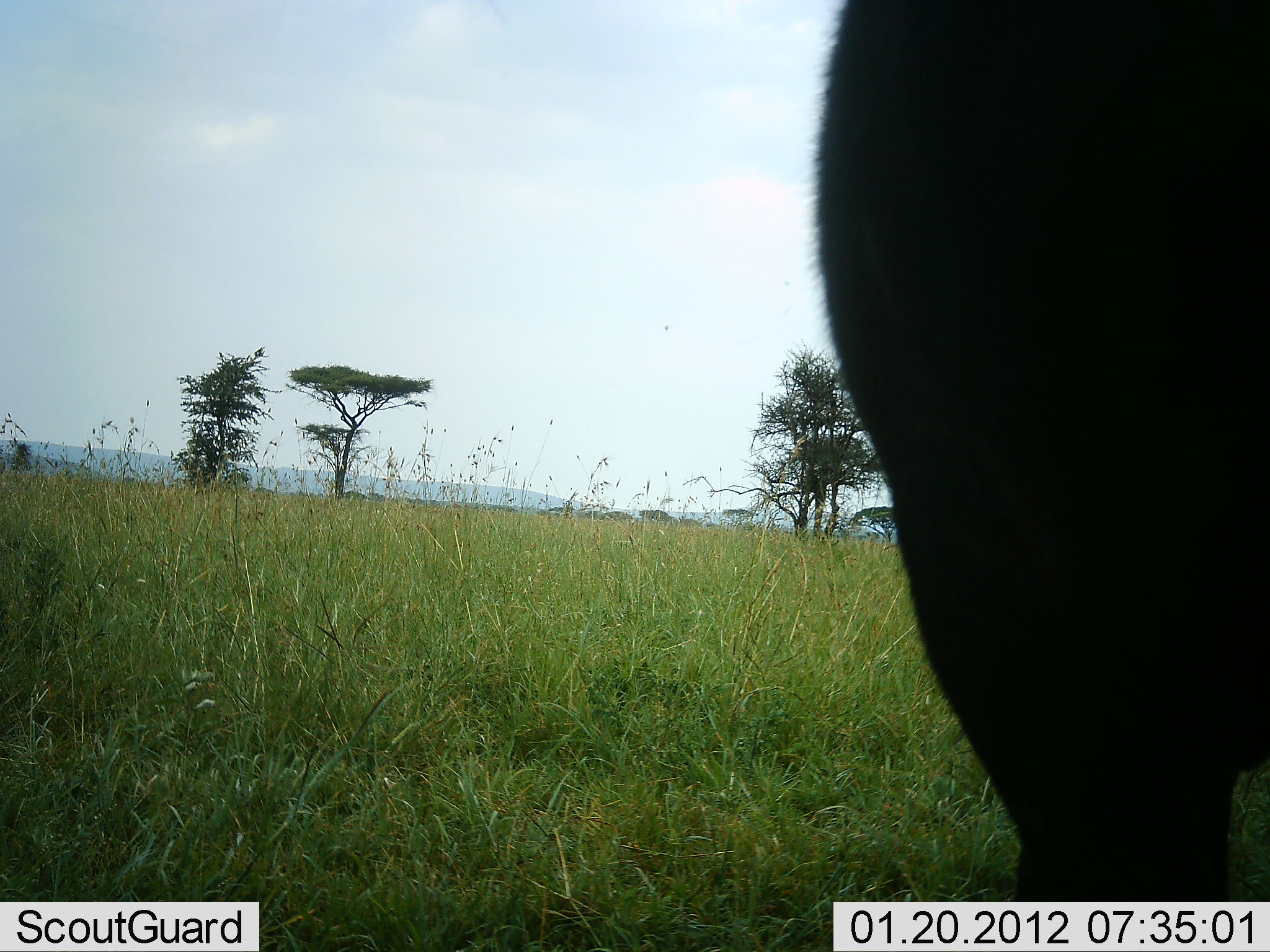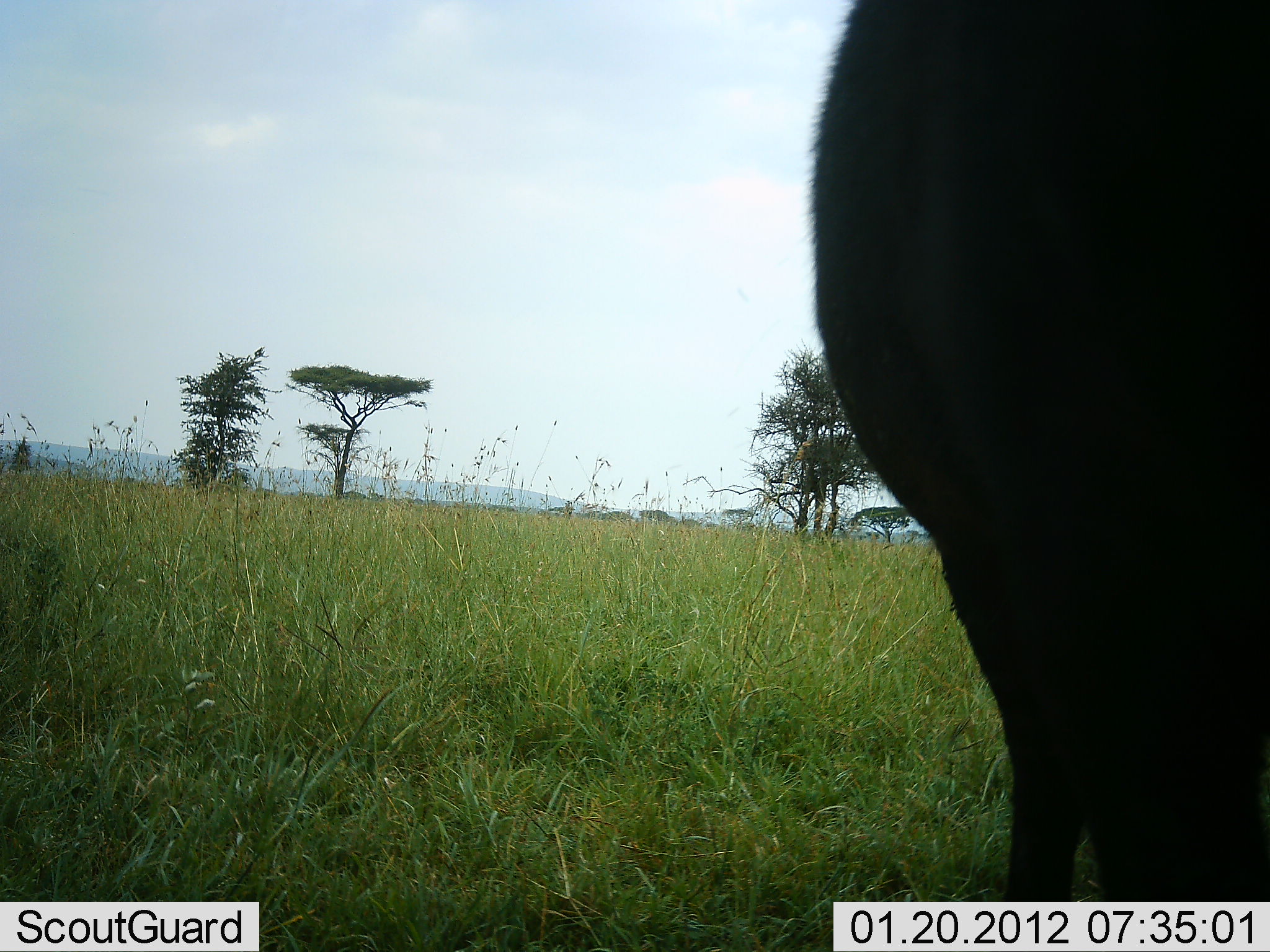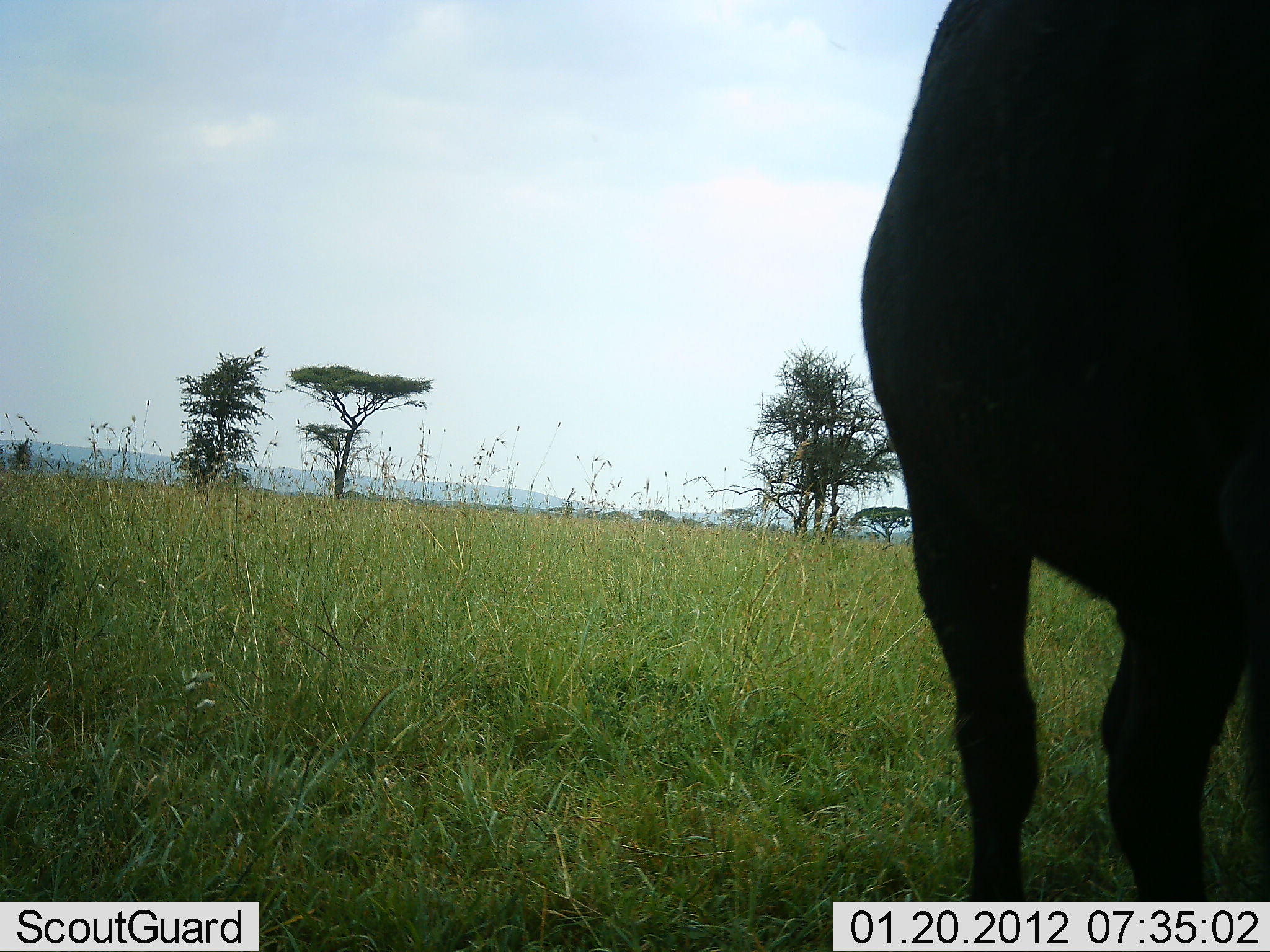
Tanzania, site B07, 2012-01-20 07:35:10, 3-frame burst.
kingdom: Animalia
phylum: Chordata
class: Mammalia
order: Artiodactyla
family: Bovidae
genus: Connochaetes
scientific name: Connochaetes taurinus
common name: blue wildebeest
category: wildebeest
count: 1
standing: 77%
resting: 0%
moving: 23%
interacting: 0%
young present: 0%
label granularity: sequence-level